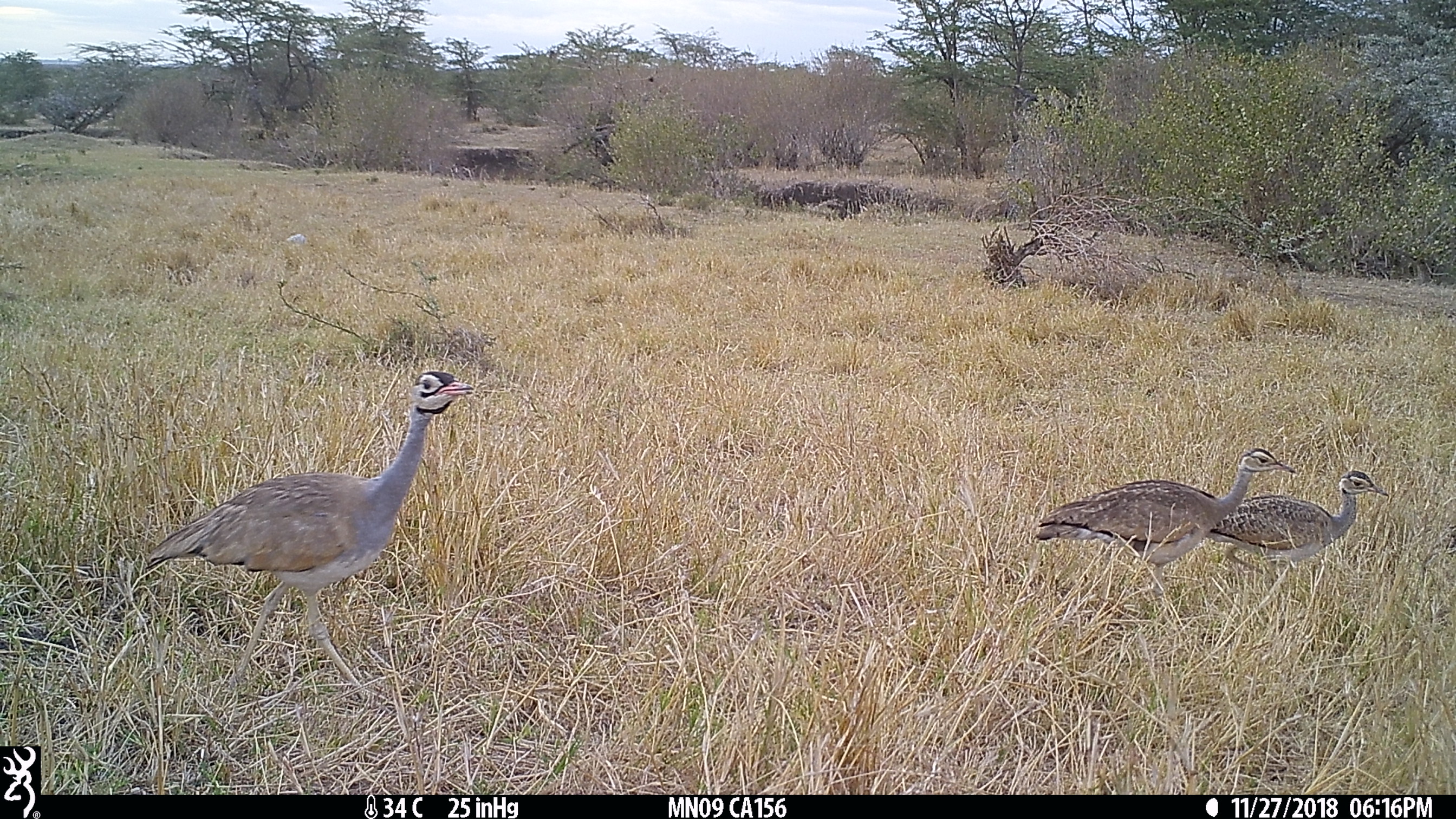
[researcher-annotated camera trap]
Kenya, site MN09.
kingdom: Animalia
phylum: Chordata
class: Aves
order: Otidiformes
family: Otididae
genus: Eupodotis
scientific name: Eupodotis senegalensis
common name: white-bellied bustard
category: bustard white bellied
Bustard white bellied (white-bellied bustard) (Eupodotis senegalensis).